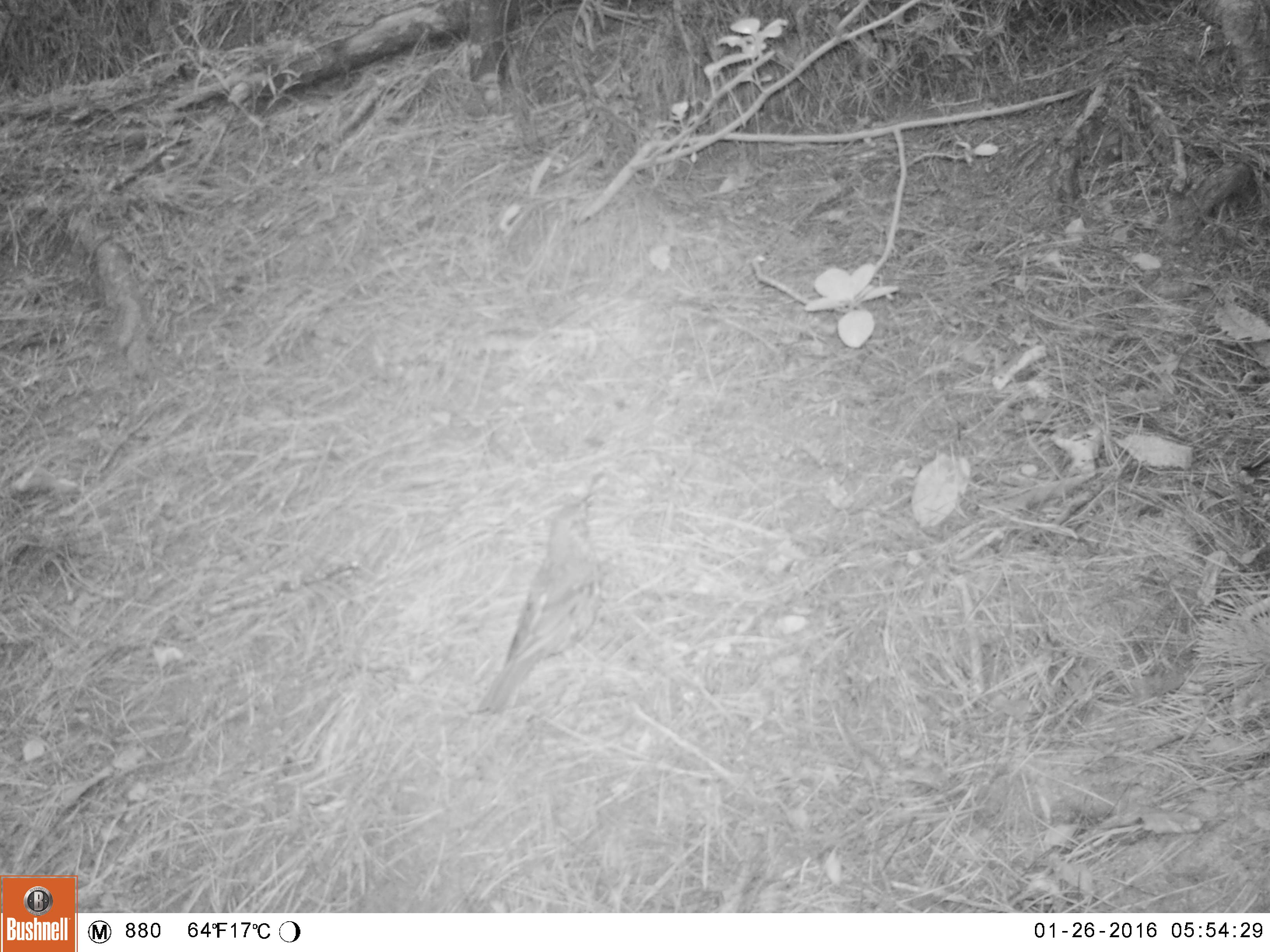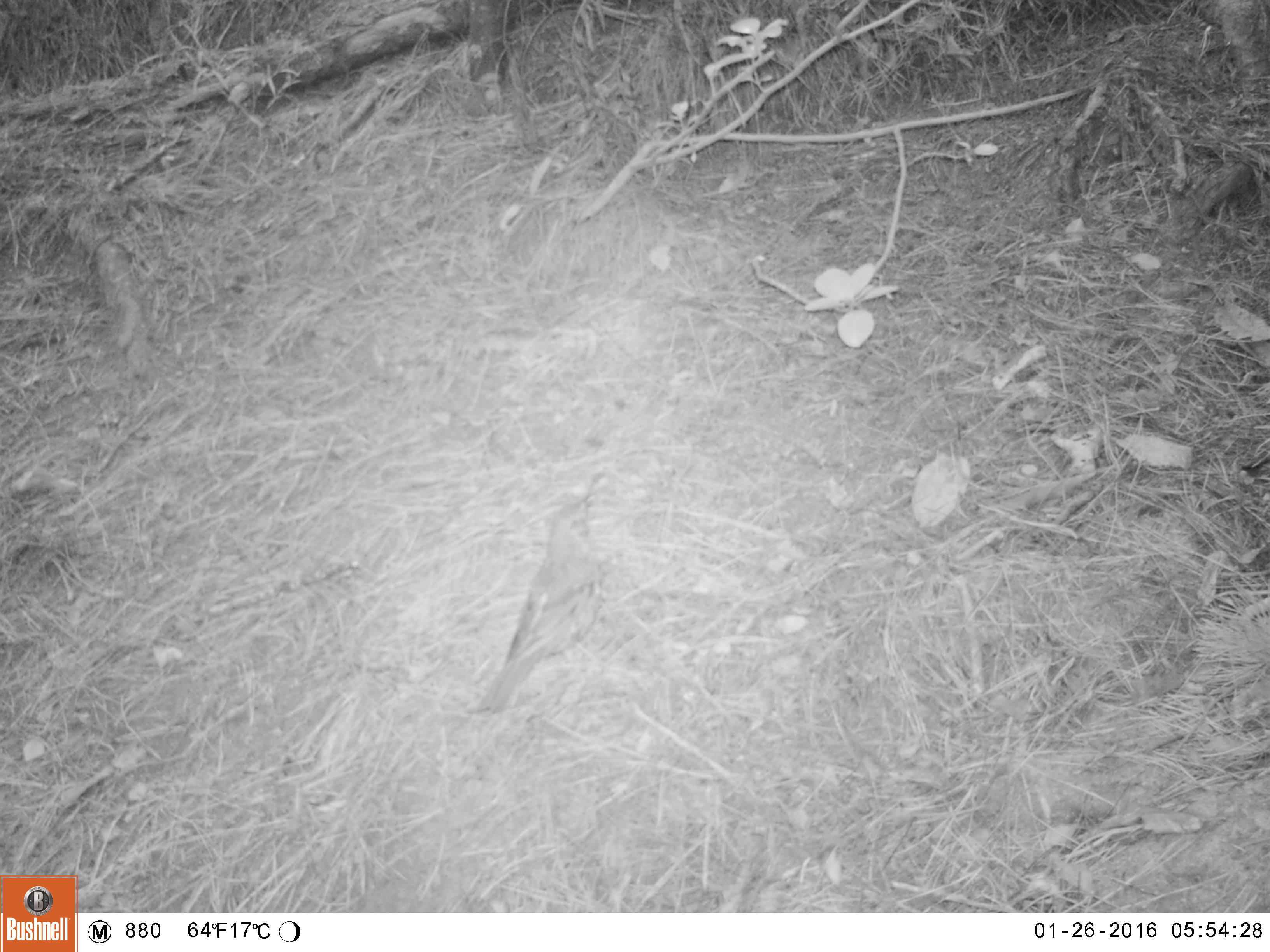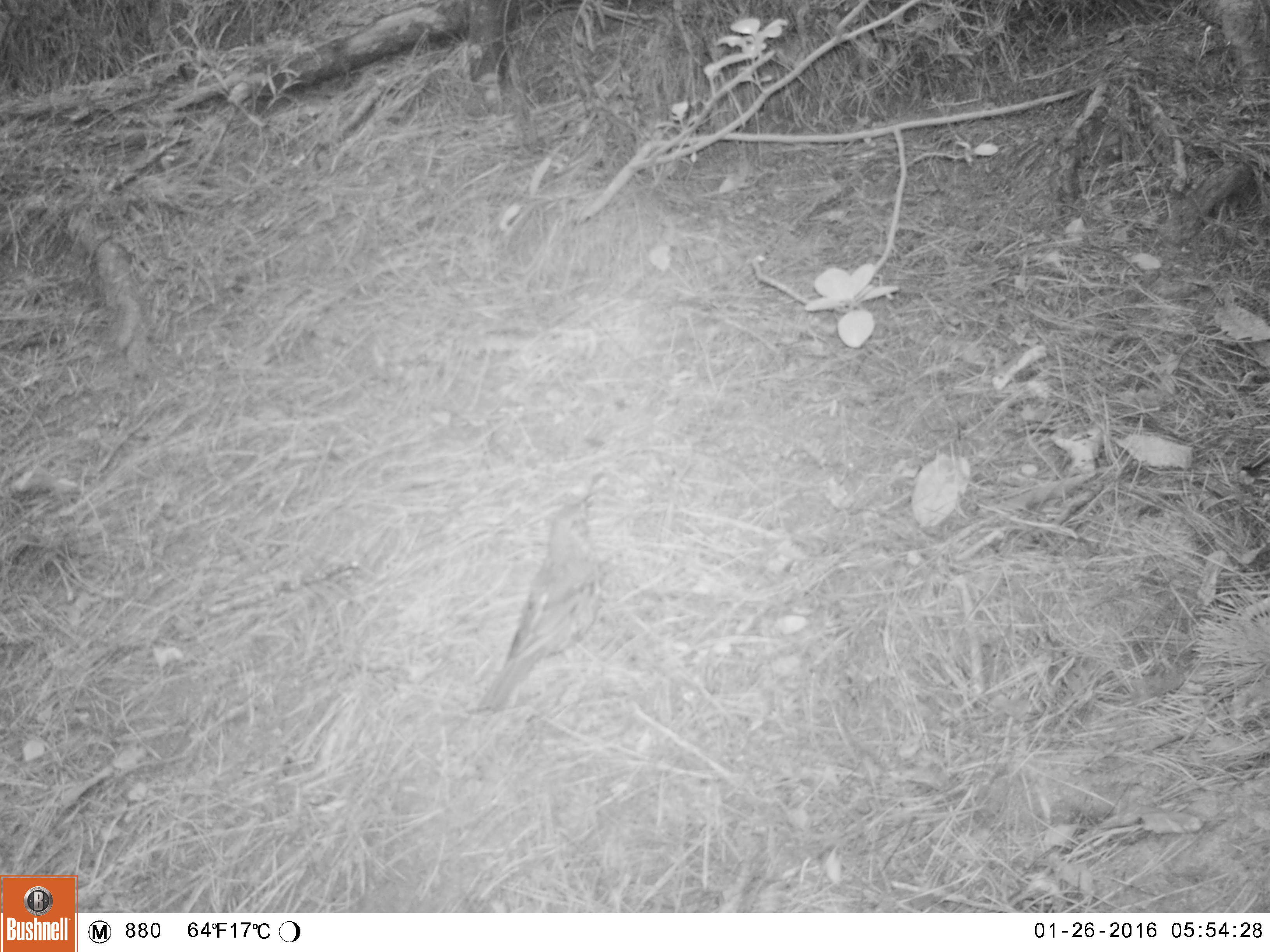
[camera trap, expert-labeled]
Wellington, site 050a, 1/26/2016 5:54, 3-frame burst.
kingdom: Animalia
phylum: Chordata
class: Aves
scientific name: Aves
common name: bird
Bird (Aves).